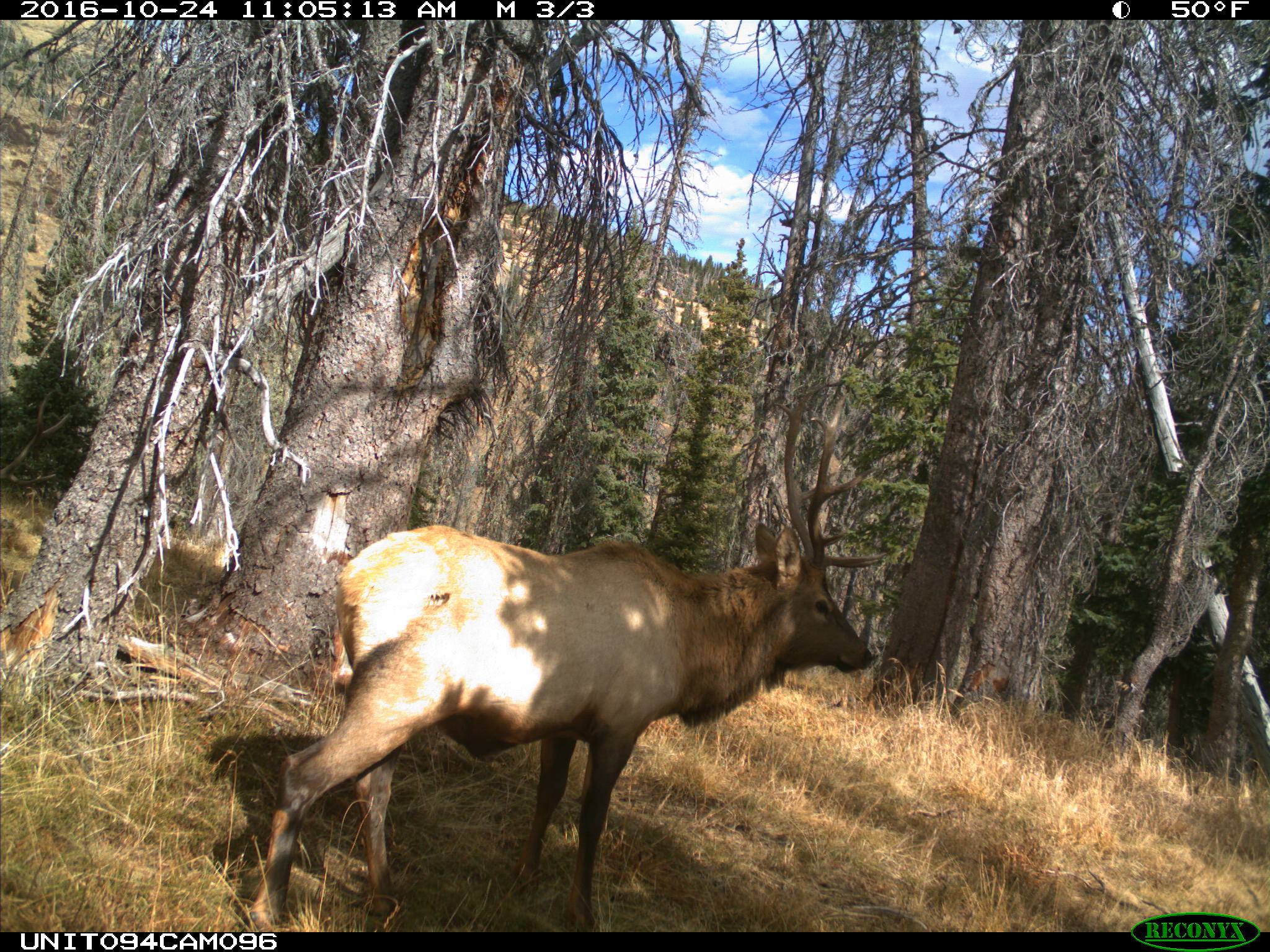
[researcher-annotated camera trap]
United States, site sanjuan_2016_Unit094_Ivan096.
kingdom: Animalia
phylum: Chordata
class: Mammalia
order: Artiodactyla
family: Cervidae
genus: Cervus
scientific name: Cervus elaphus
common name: red deer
Cervus elaphus (red deer).